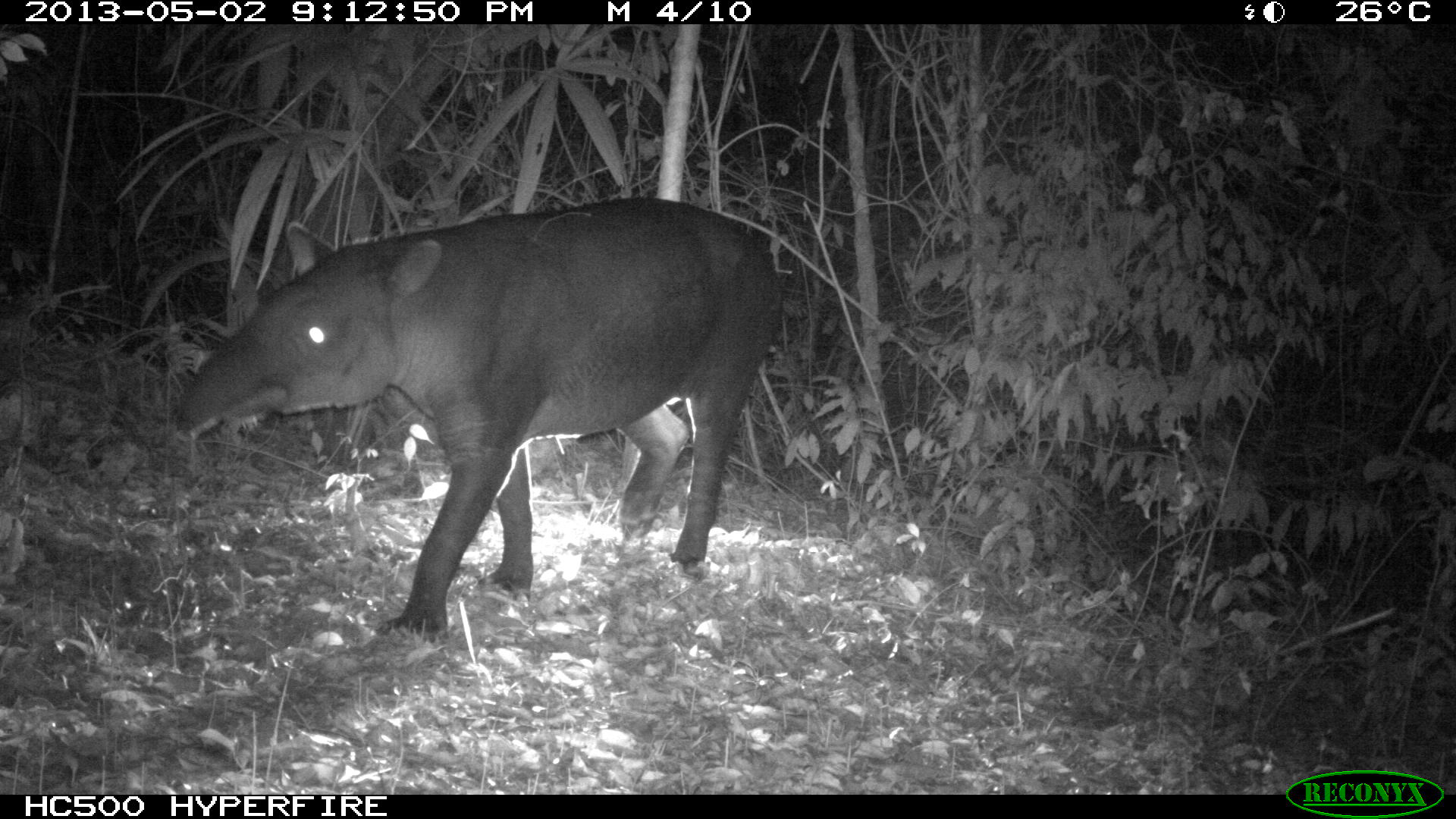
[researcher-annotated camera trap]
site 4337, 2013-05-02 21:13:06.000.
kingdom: Animalia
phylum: Chordata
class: Mammalia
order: Perissodactyla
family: Tapiridae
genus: Tapirus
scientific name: Tapirus bairdii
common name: baird's tapir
Tapirus bairdii (baird's tapir), count 1, sex male.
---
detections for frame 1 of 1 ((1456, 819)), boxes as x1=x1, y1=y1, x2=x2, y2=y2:
tapirus bairdii: x1=170, y1=194, x2=788, y2=642